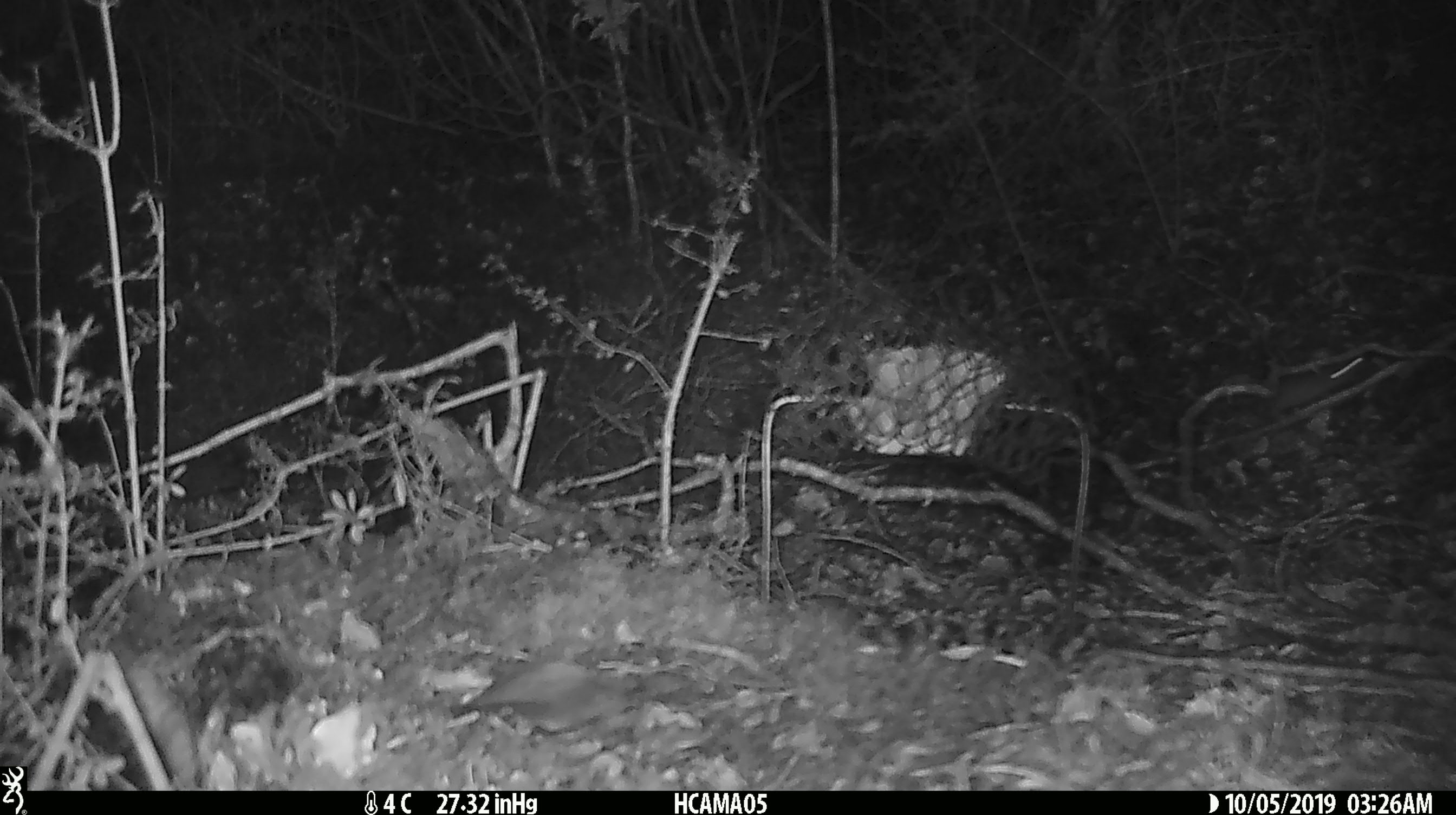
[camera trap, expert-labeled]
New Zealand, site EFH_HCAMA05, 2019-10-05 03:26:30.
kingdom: Animalia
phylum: Chordata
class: Mammalia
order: Rodentia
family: Muridae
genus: Mus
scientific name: Mus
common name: mouse